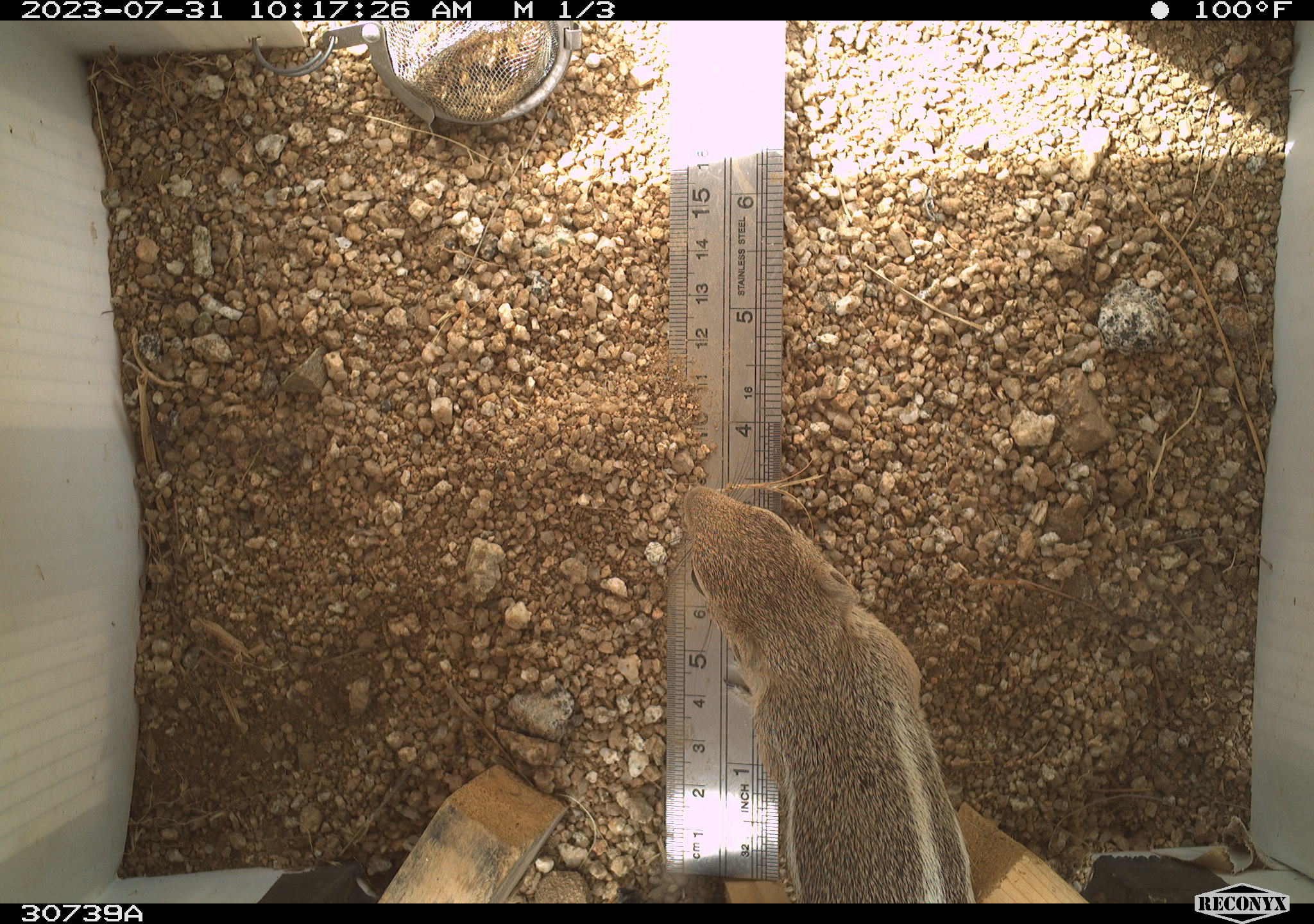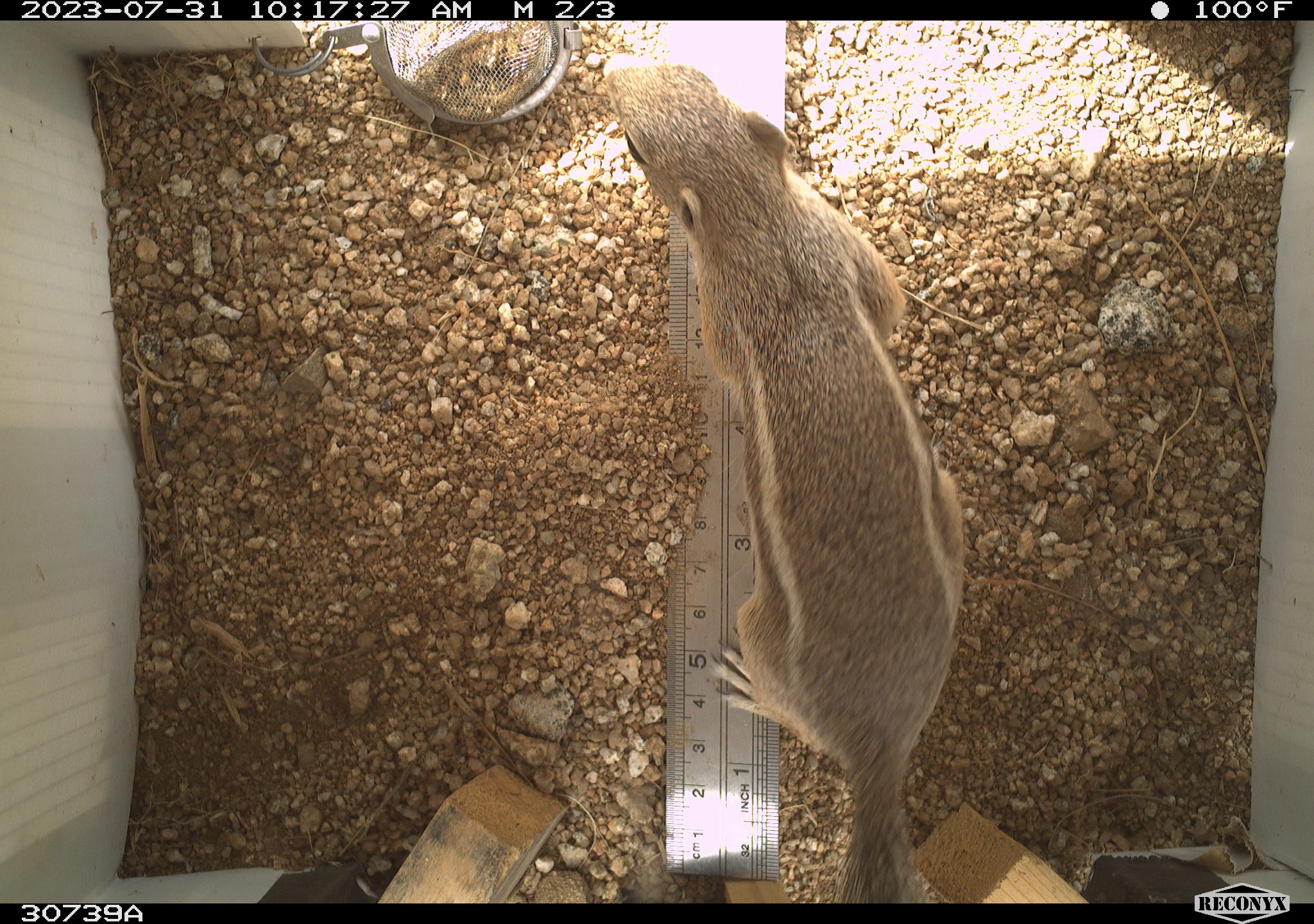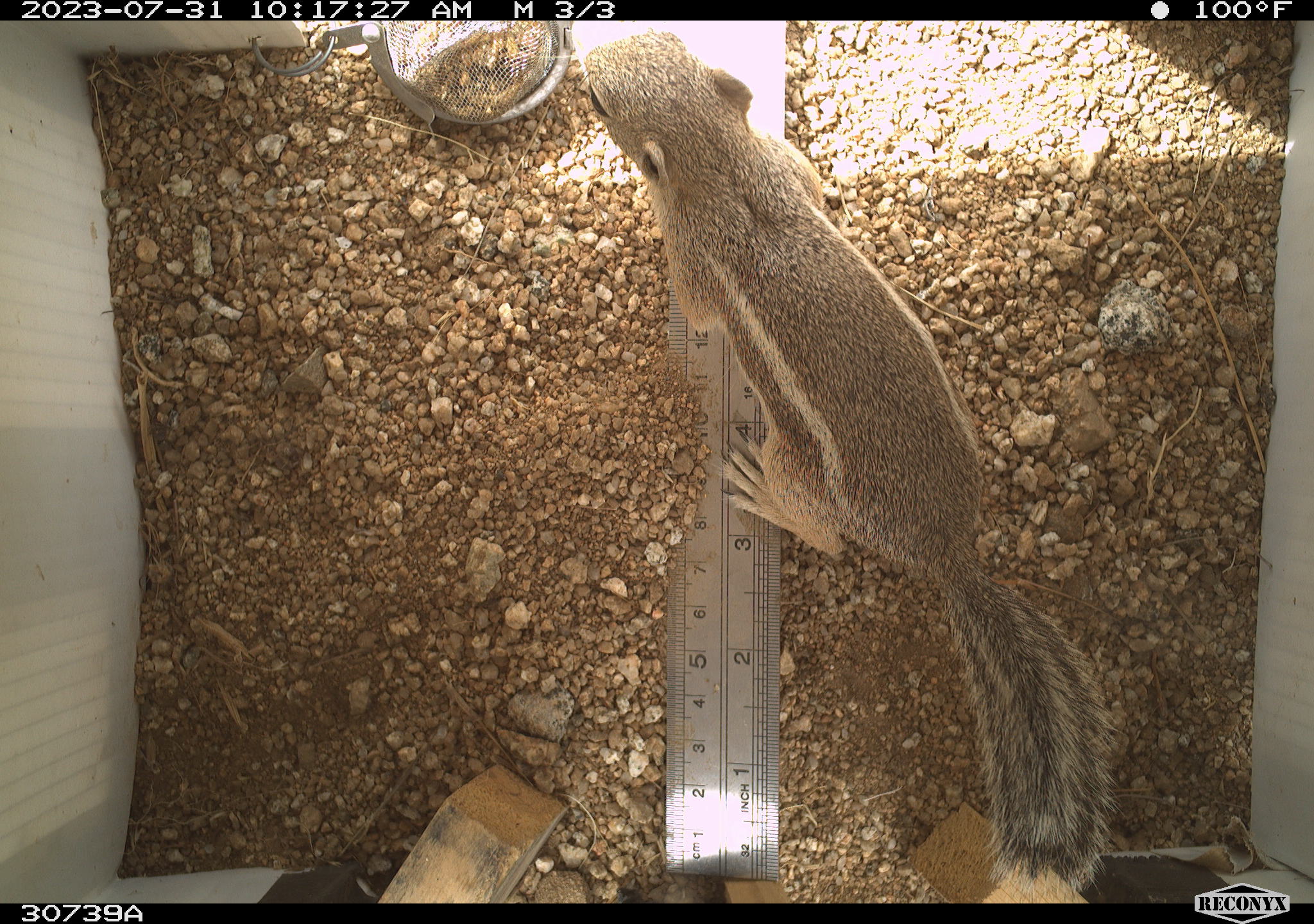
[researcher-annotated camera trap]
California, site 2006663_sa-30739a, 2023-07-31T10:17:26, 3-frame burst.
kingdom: Animalia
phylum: Chordata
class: Mammalia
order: Rodentia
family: Sciuridae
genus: Ammospermophilus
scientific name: Ammospermophilus leucurus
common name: white-tailed antelope squirrel